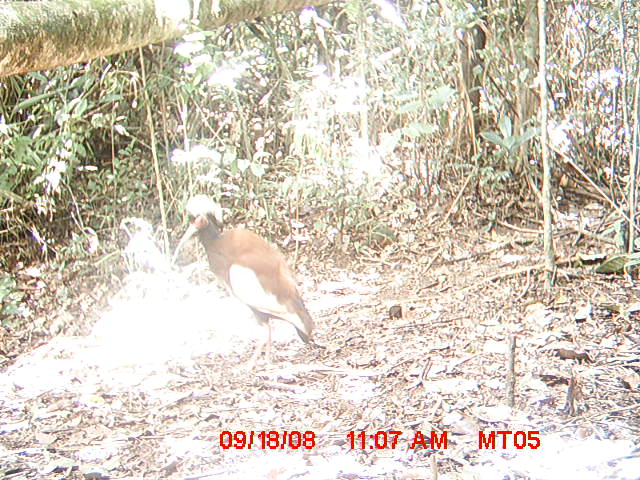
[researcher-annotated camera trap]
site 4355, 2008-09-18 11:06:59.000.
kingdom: Animalia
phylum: Chordata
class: Aves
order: Cuculiformes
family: Cuculidae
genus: Coua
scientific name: Coua serriana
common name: red-breasted coua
Coua serriana (red-breasted coua), count 2.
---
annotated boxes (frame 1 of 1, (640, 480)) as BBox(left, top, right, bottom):
coua serriana: BBox(171, 193, 315, 364)